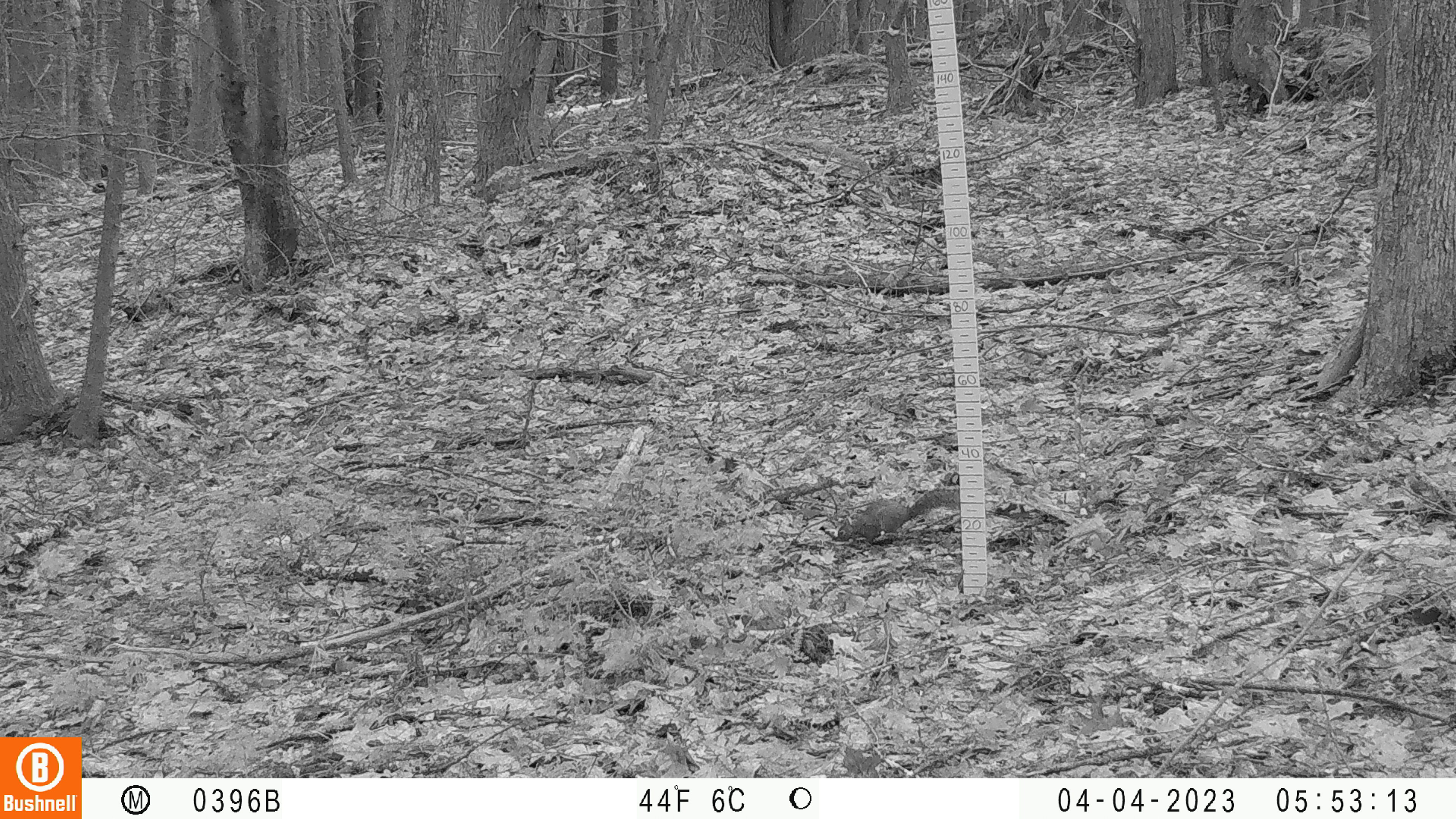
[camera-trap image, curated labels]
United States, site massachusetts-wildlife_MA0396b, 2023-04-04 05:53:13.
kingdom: Animalia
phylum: Chordata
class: Mammalia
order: Rodentia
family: Sciuridae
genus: Tamiasciurus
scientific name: Tamiasciurus hudsonicus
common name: red squirrel